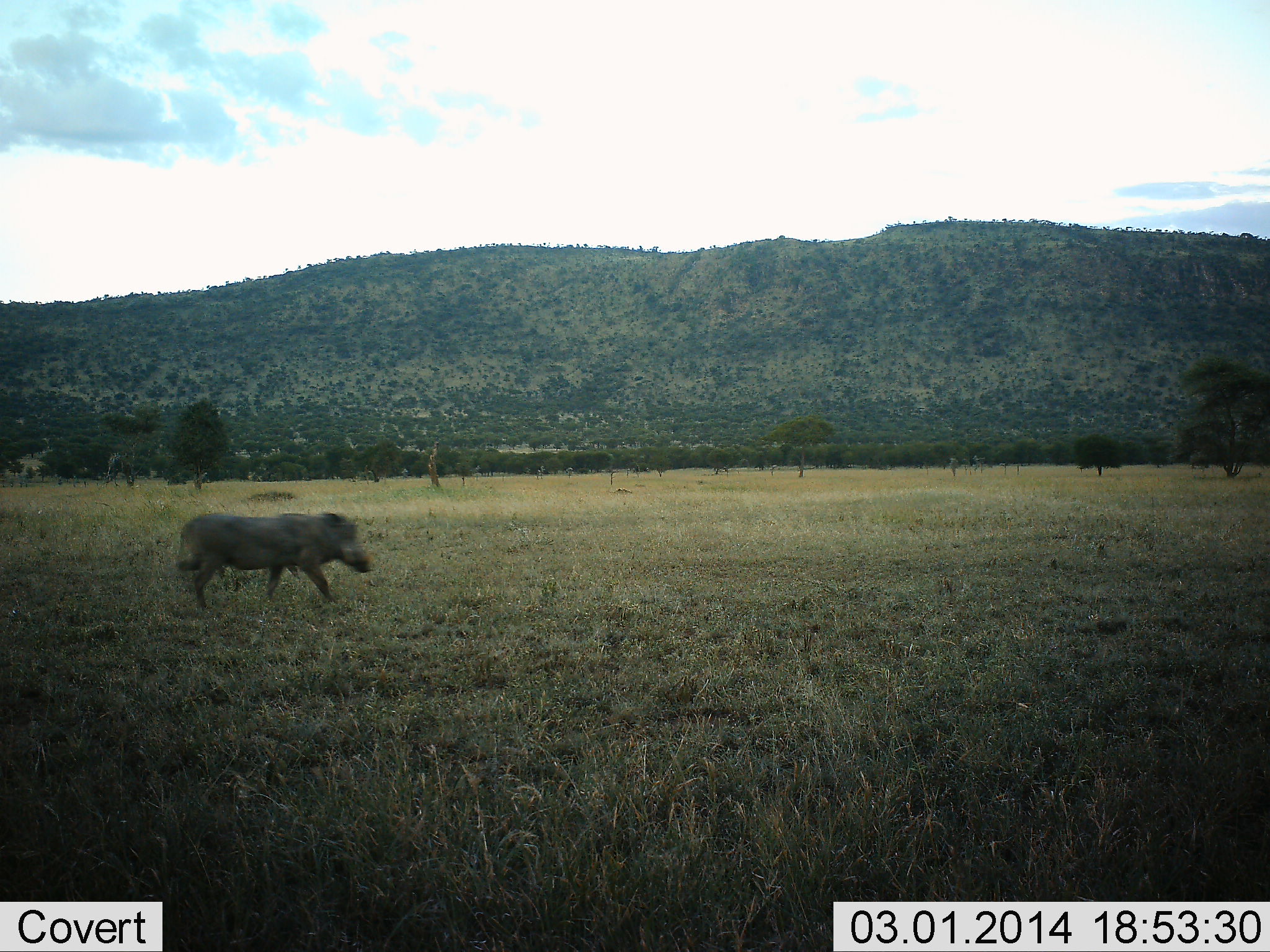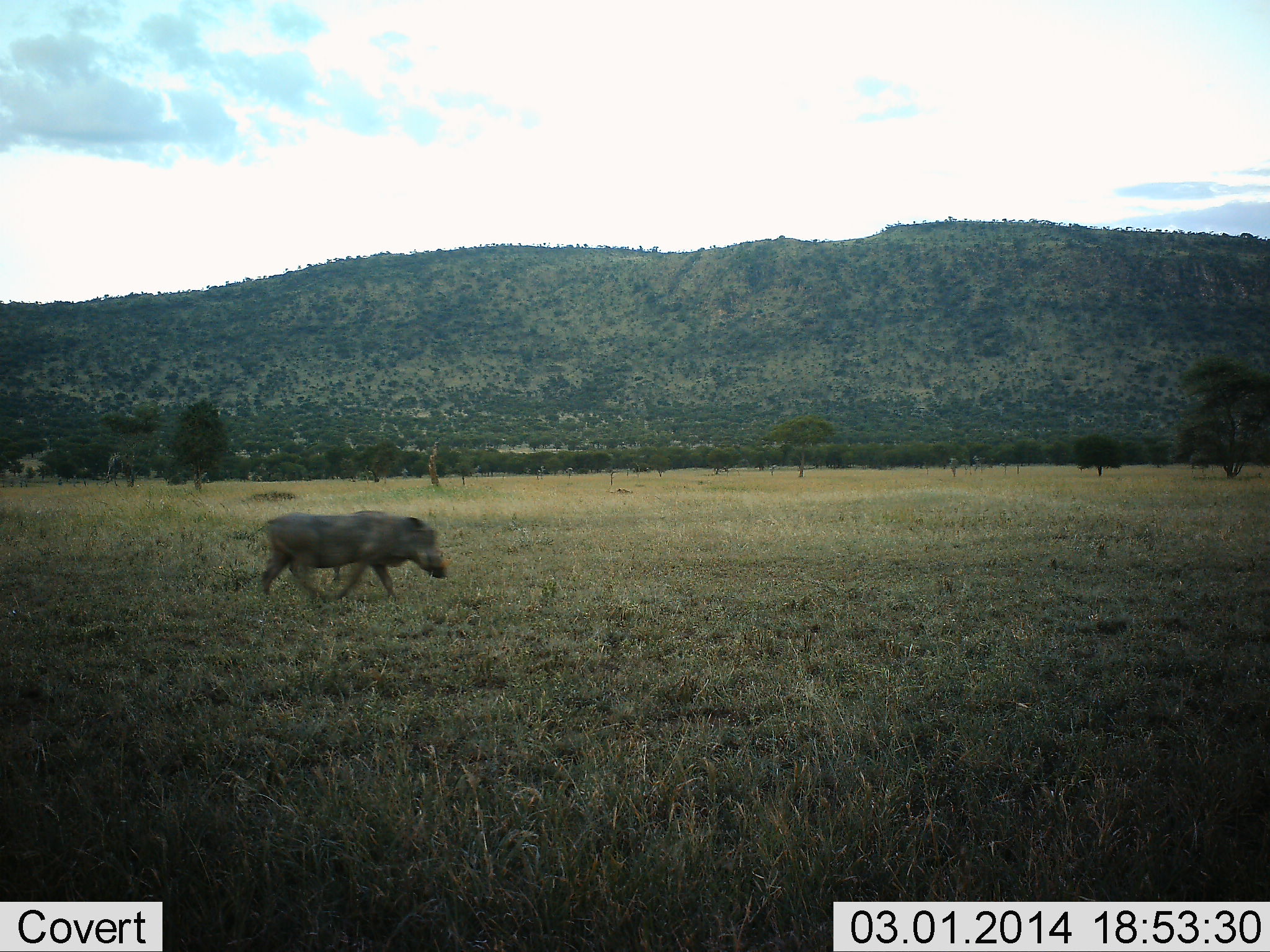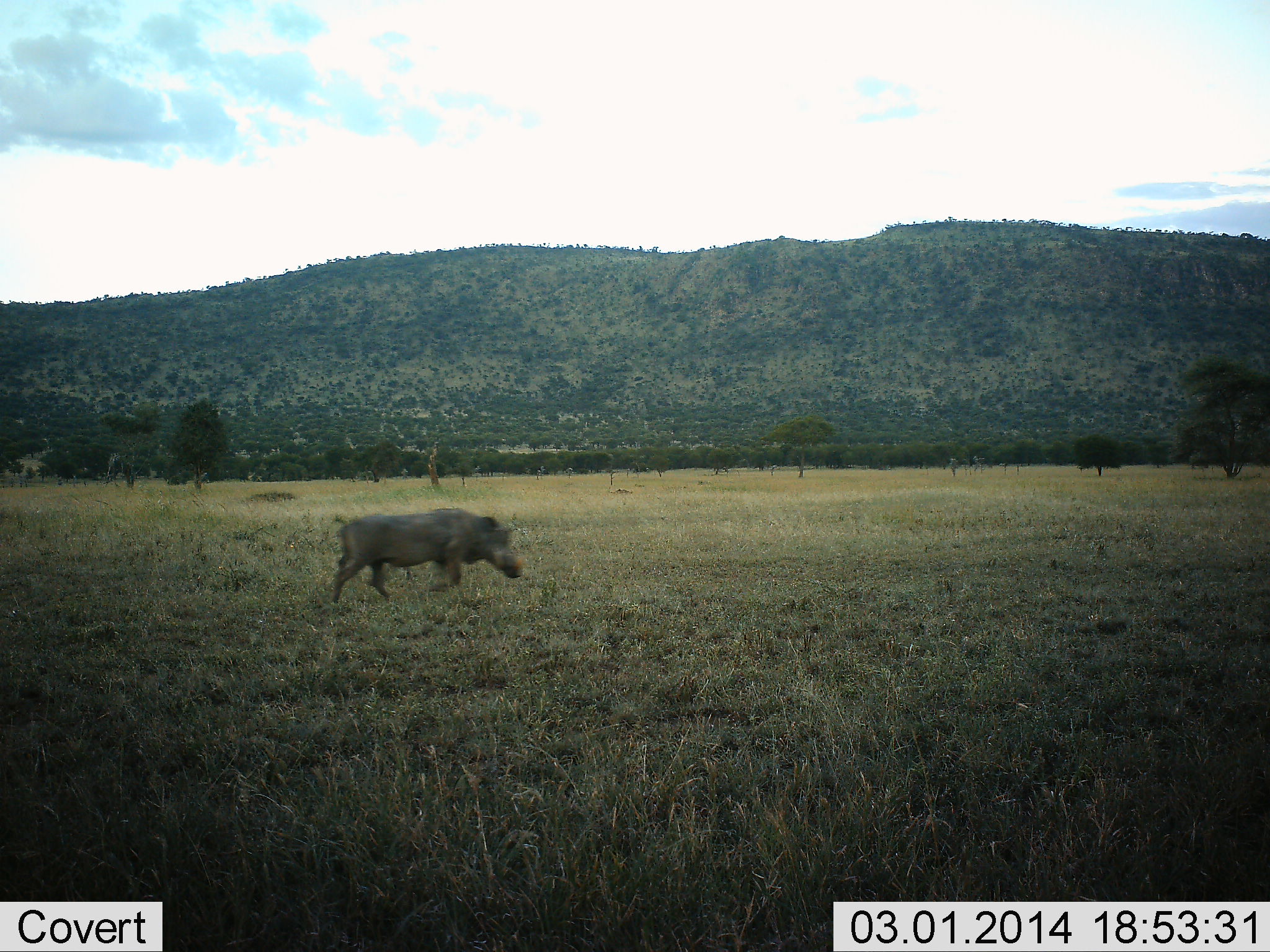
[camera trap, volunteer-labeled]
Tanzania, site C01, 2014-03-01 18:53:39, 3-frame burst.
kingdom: Animalia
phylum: Chordata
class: Mammalia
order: Artiodactyla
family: Suidae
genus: Phacochoerus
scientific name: Phacochoerus africanus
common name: warthog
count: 1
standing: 0%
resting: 0%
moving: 100%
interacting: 0%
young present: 0%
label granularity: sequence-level